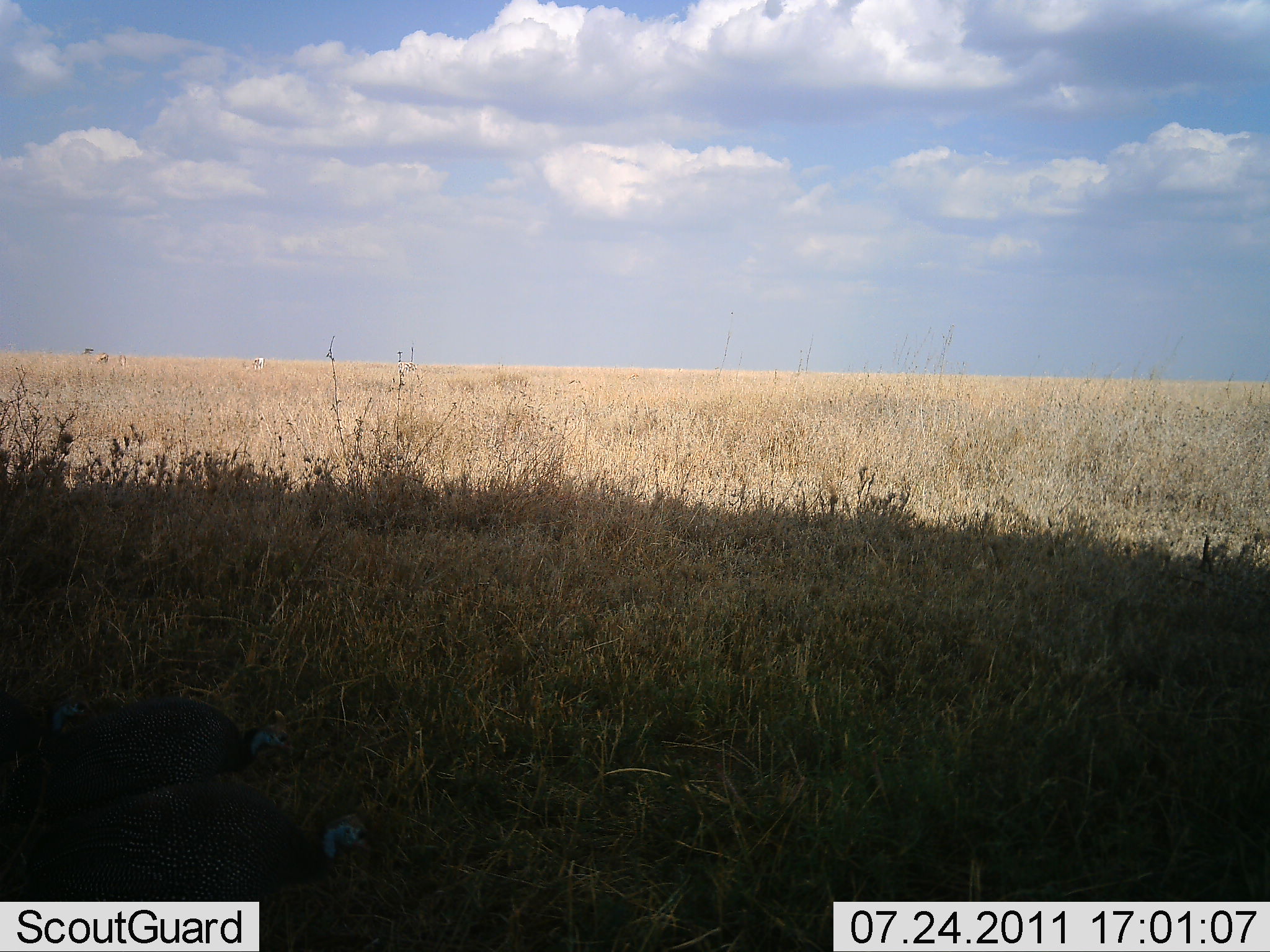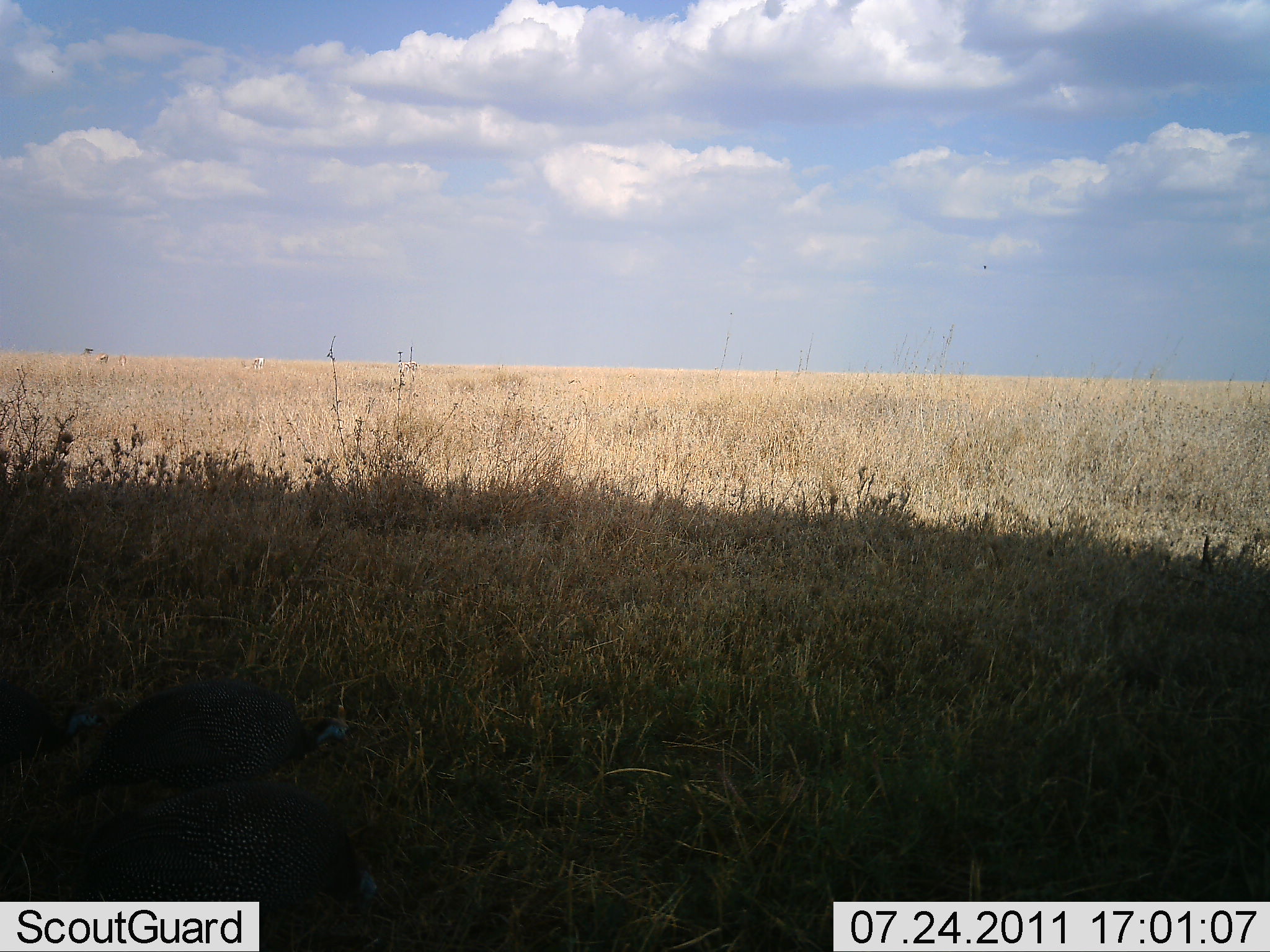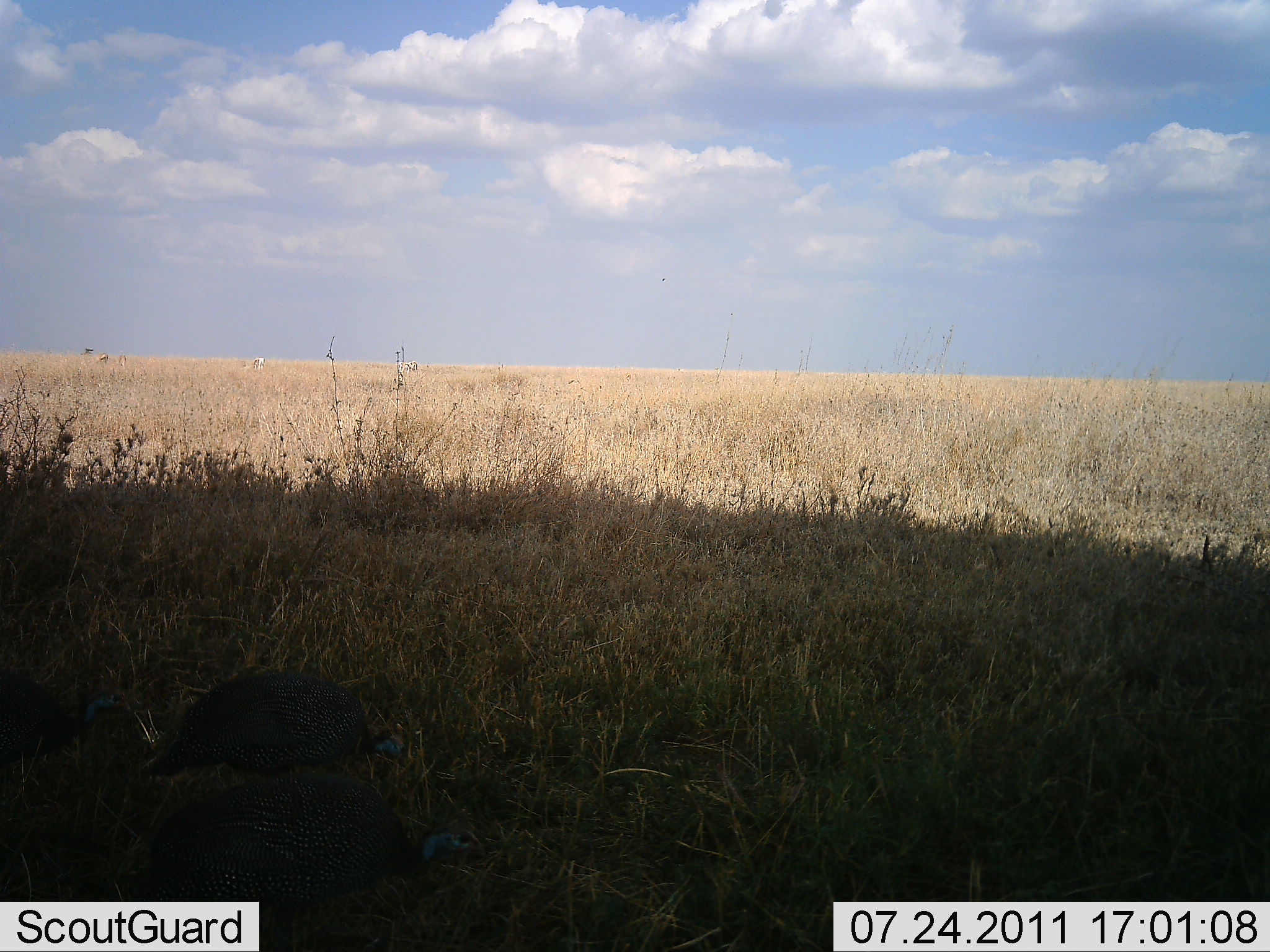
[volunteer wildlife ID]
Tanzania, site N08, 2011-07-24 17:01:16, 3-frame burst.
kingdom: Animalia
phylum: Chordata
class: Aves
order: Galliformes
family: Numididae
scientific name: Numididae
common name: guinea fowl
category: guineafowl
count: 3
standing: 30%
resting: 0%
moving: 80%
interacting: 0%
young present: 0%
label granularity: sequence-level